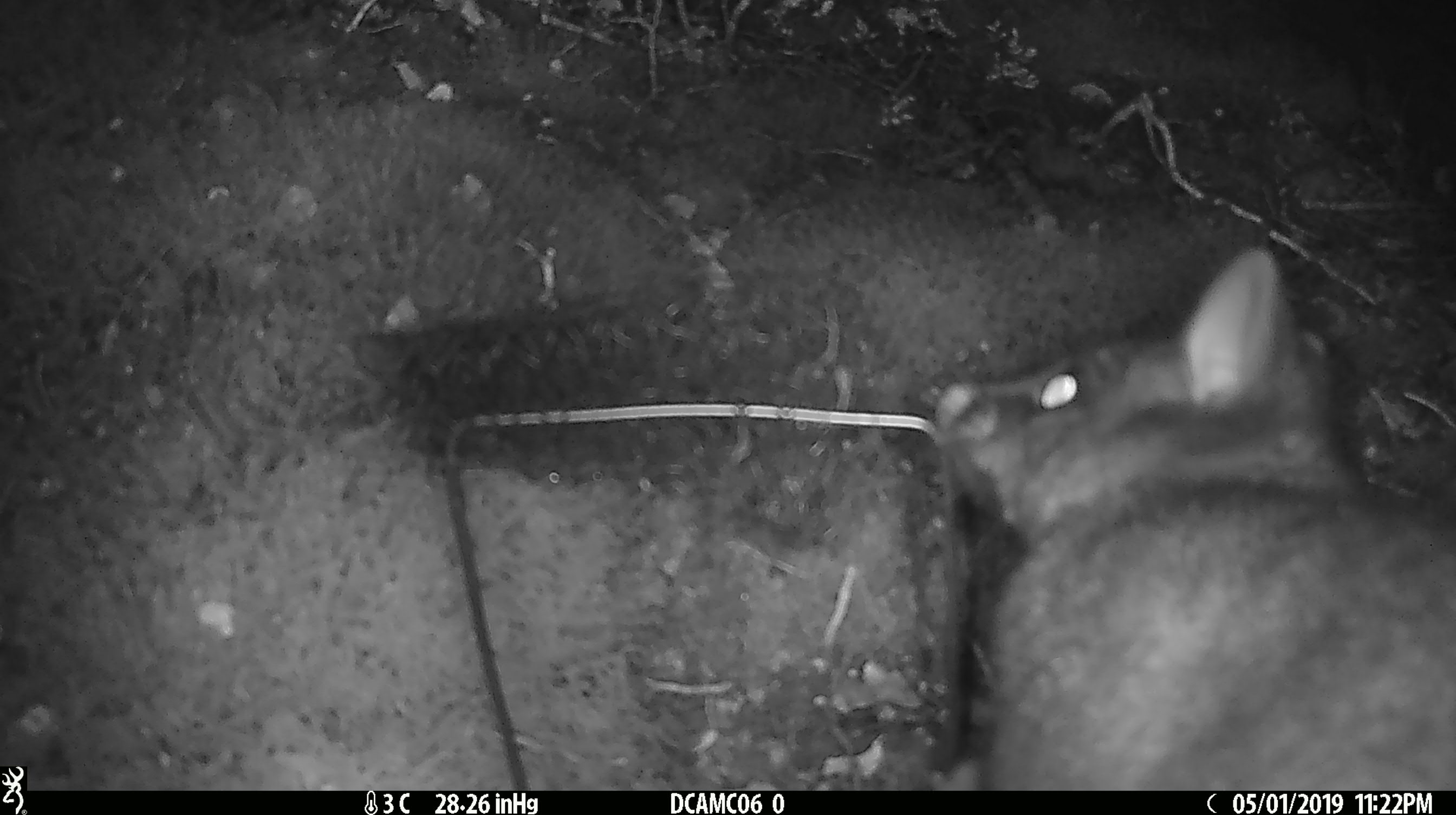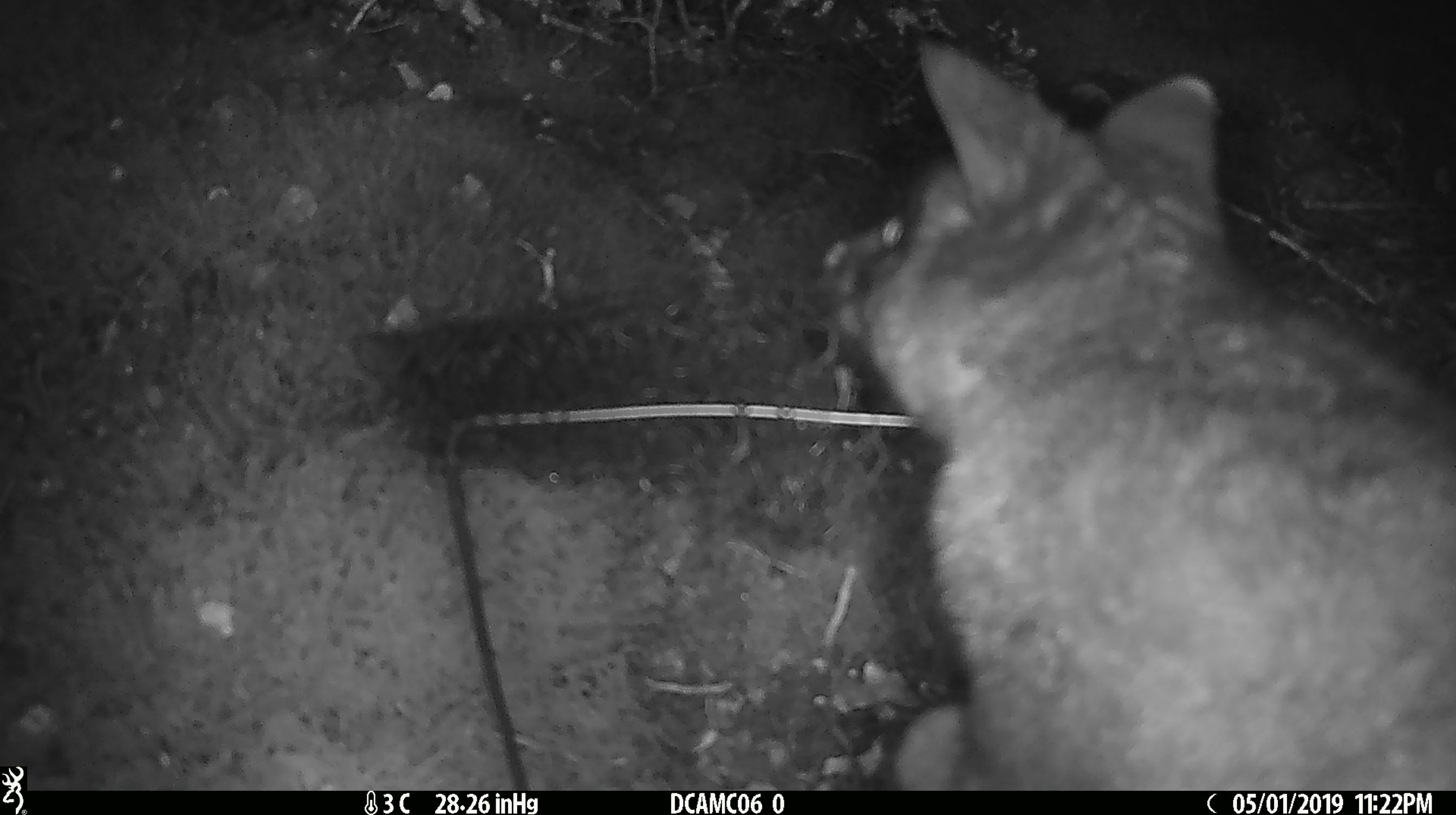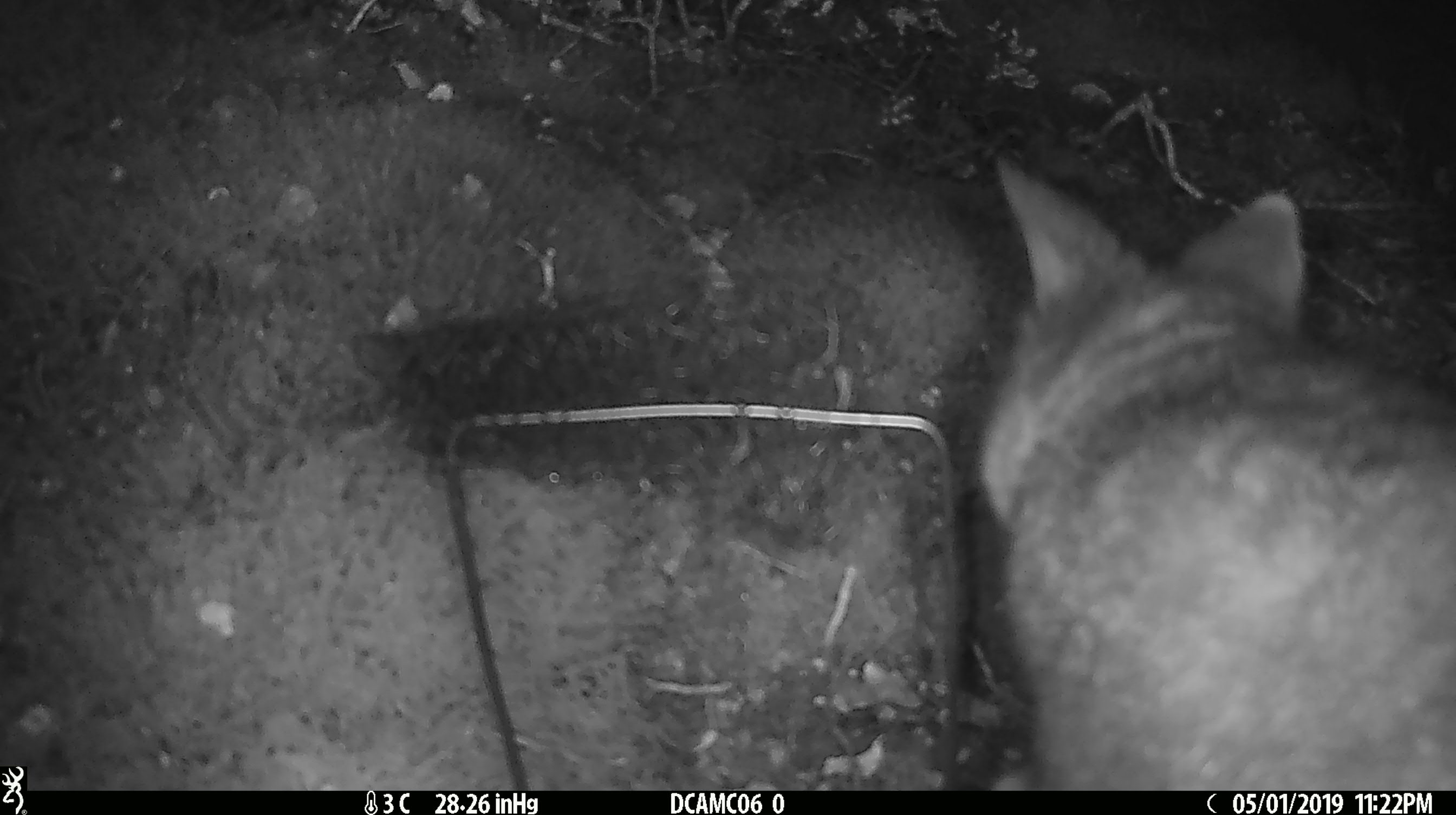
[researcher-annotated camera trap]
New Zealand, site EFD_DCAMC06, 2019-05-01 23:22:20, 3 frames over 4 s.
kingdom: Animalia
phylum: Chordata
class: Mammalia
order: Diprotodontia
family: Phalangeridae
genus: Trichosurus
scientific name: Trichosurus vulpecula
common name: common brushtail possum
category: possum